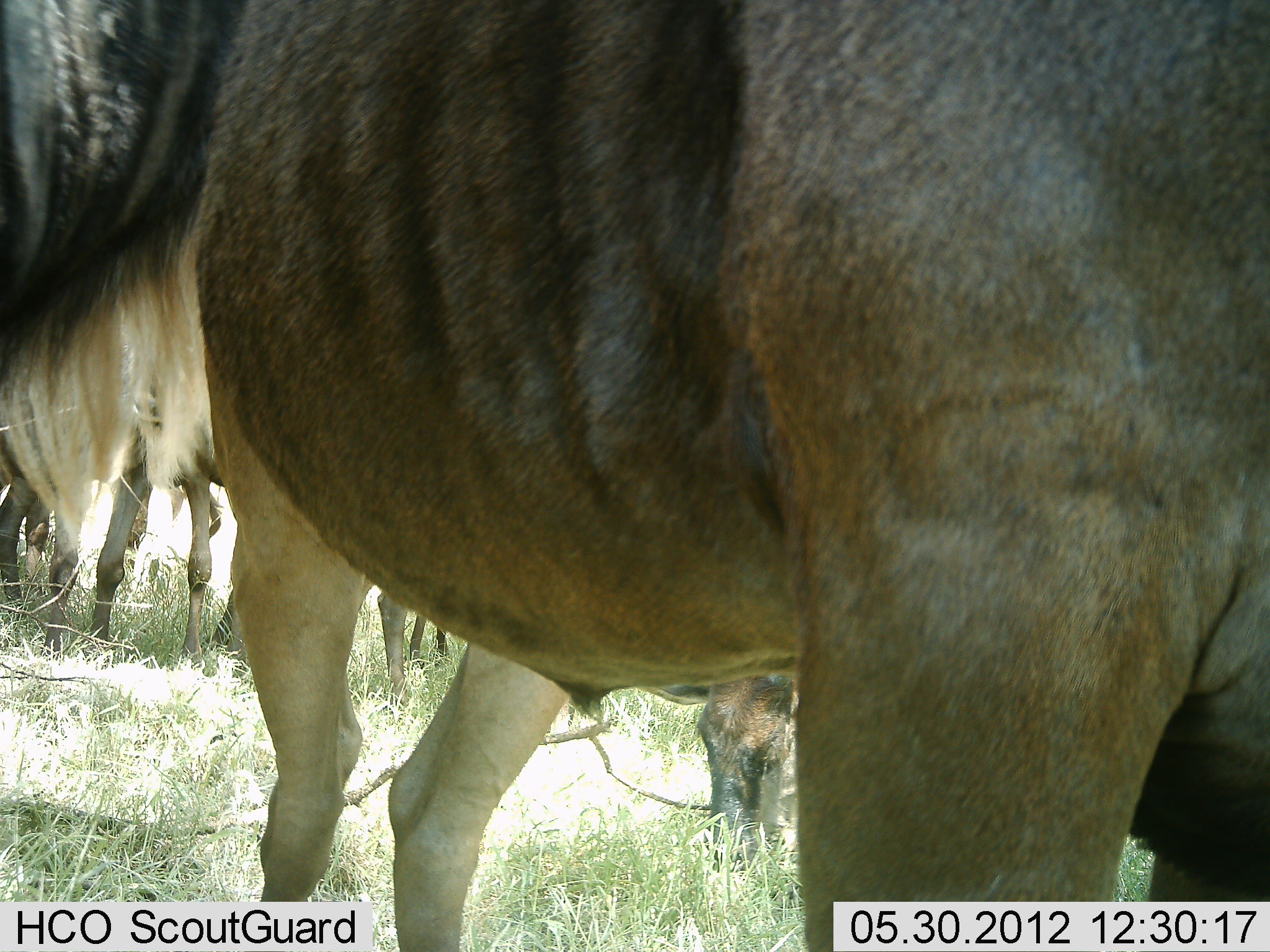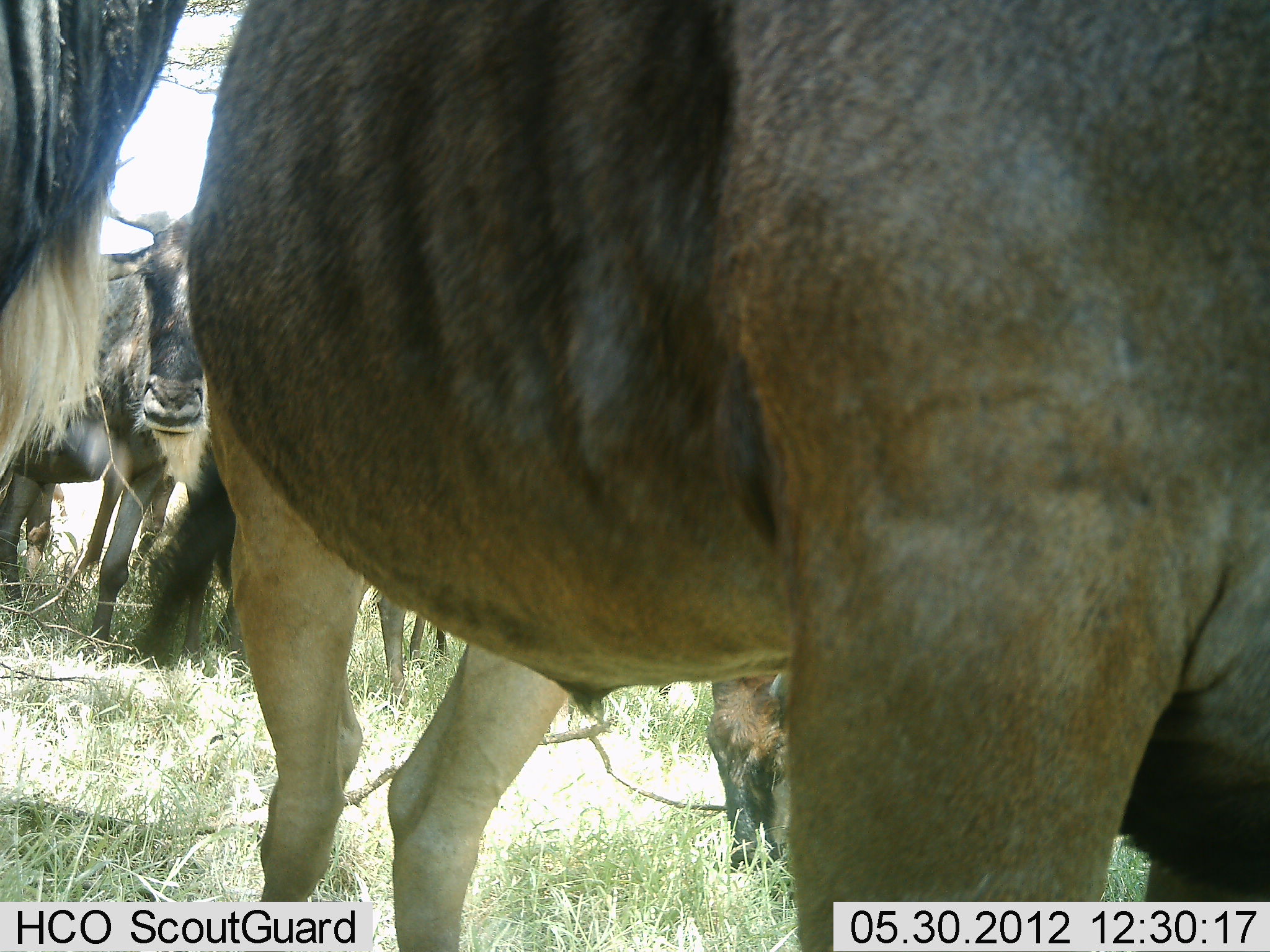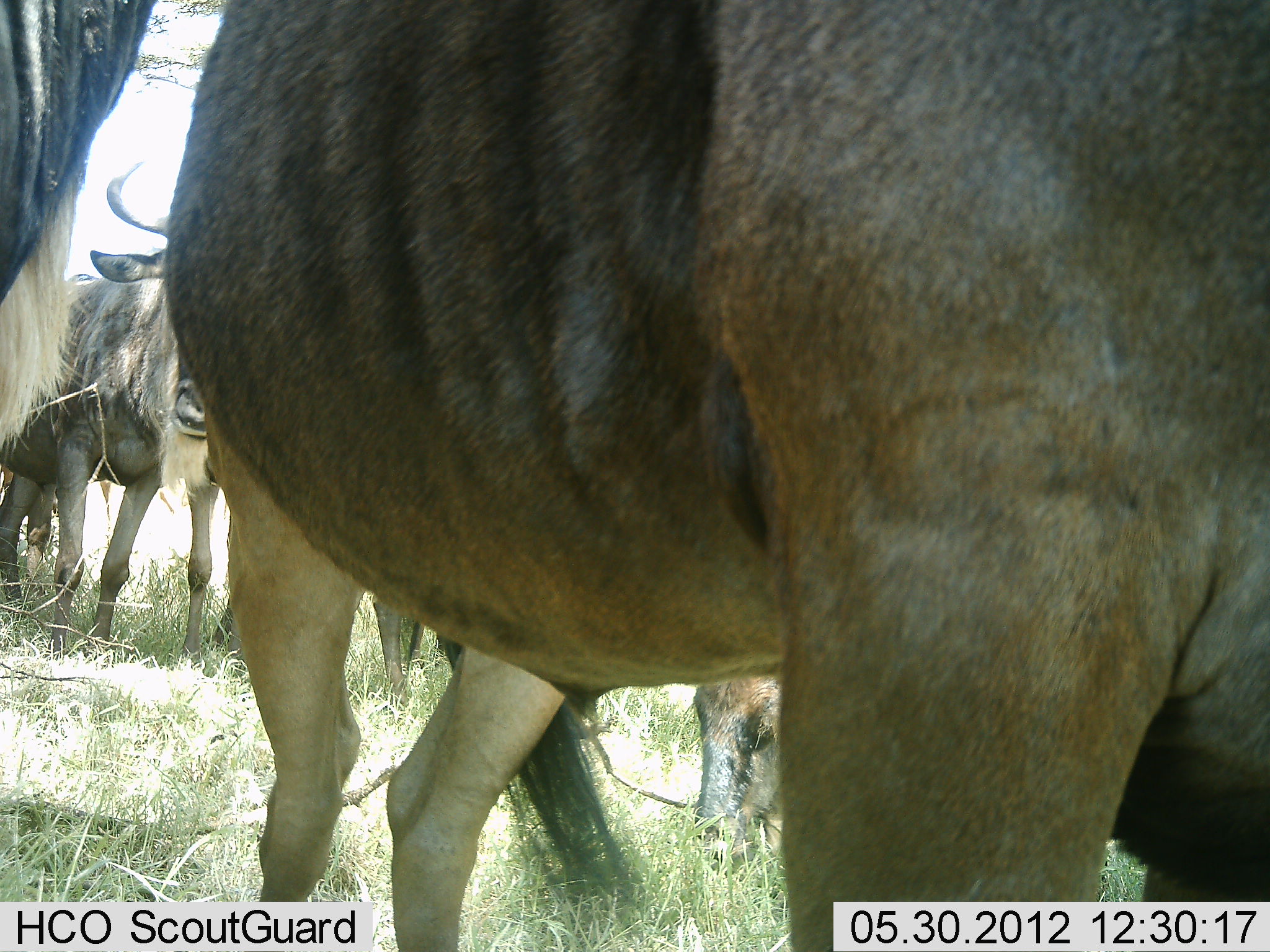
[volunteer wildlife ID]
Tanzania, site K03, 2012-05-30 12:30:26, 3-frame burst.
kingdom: Animalia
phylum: Chordata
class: Mammalia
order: Artiodactyla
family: Bovidae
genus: Connochaetes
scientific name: Connochaetes taurinus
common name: blue wildebeest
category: wildebeest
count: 6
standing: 100%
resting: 0%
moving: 10%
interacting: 0%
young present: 10%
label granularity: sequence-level